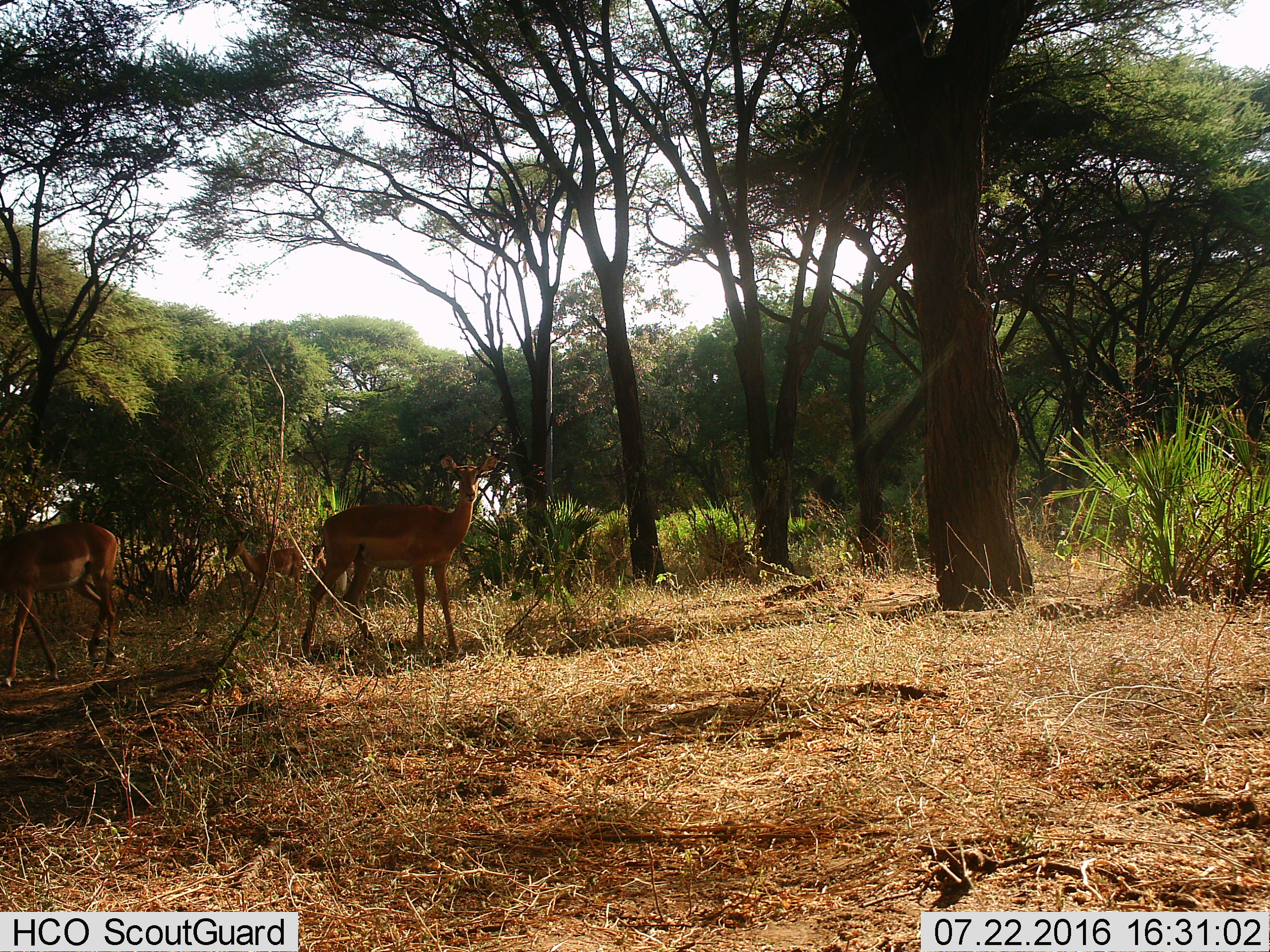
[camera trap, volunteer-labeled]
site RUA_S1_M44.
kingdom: Animalia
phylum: Chordata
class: Mammalia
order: Artiodactyla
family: Bovidae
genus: Aepyceros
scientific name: Aepyceros melampus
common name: impala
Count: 4.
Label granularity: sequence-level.